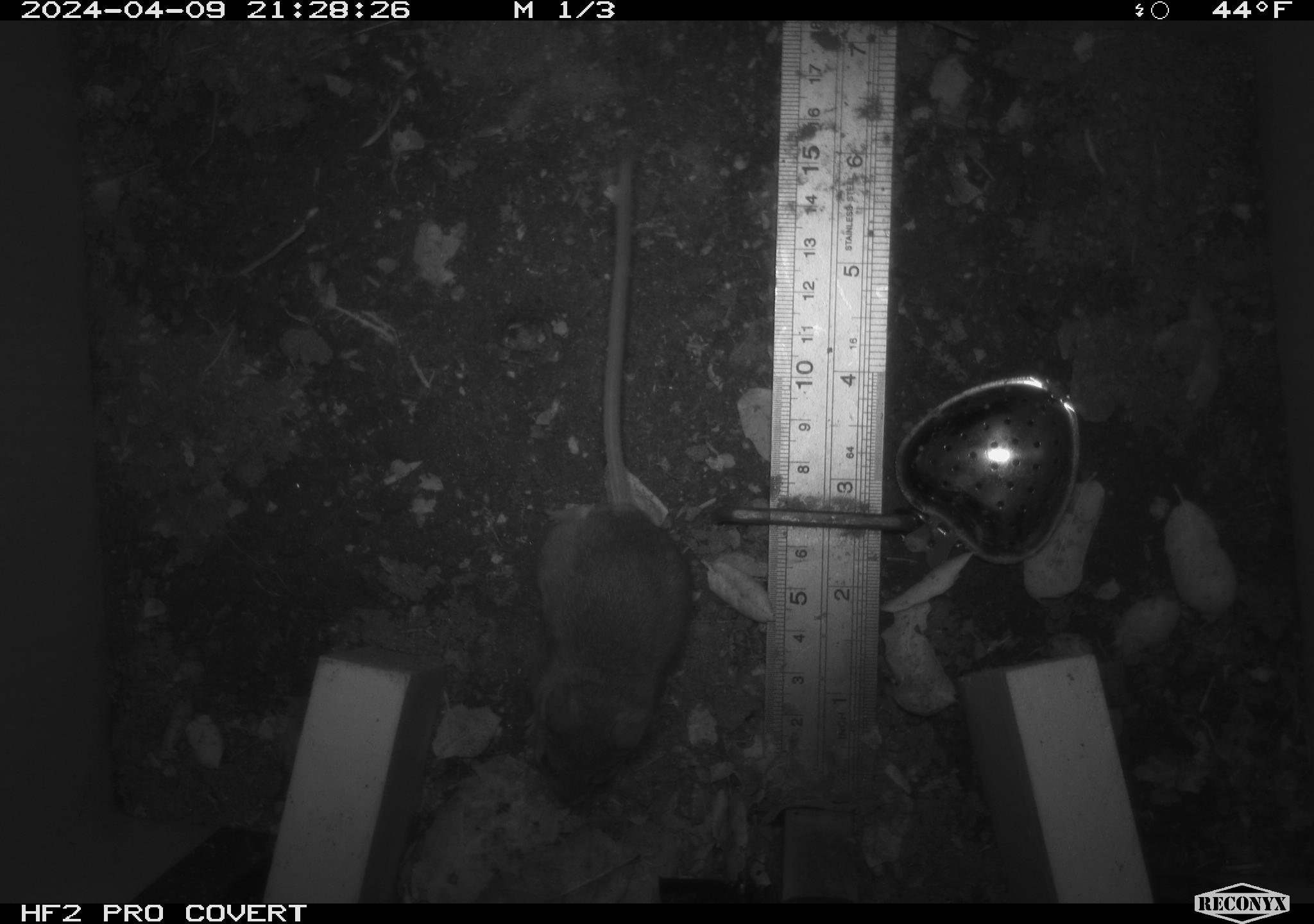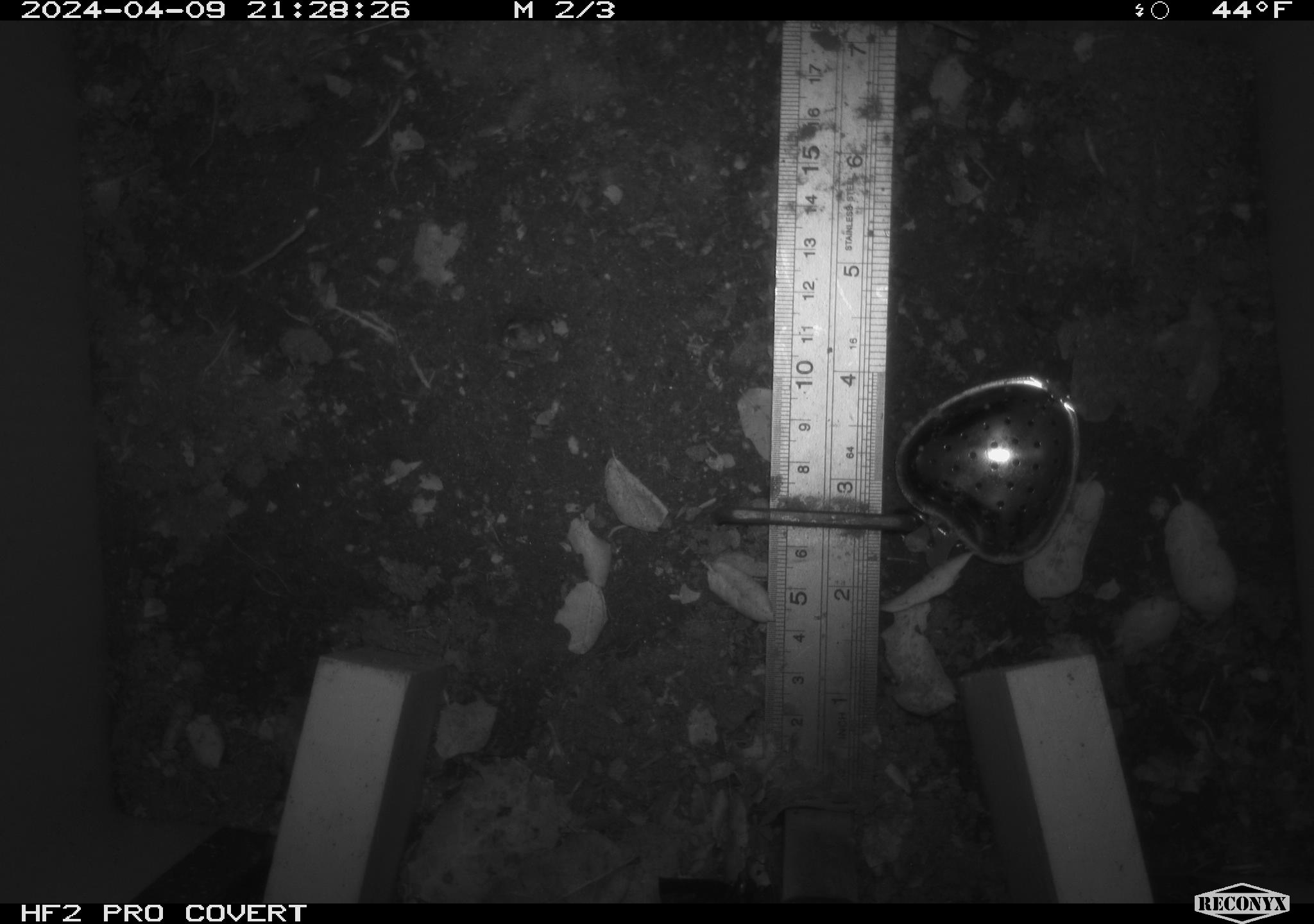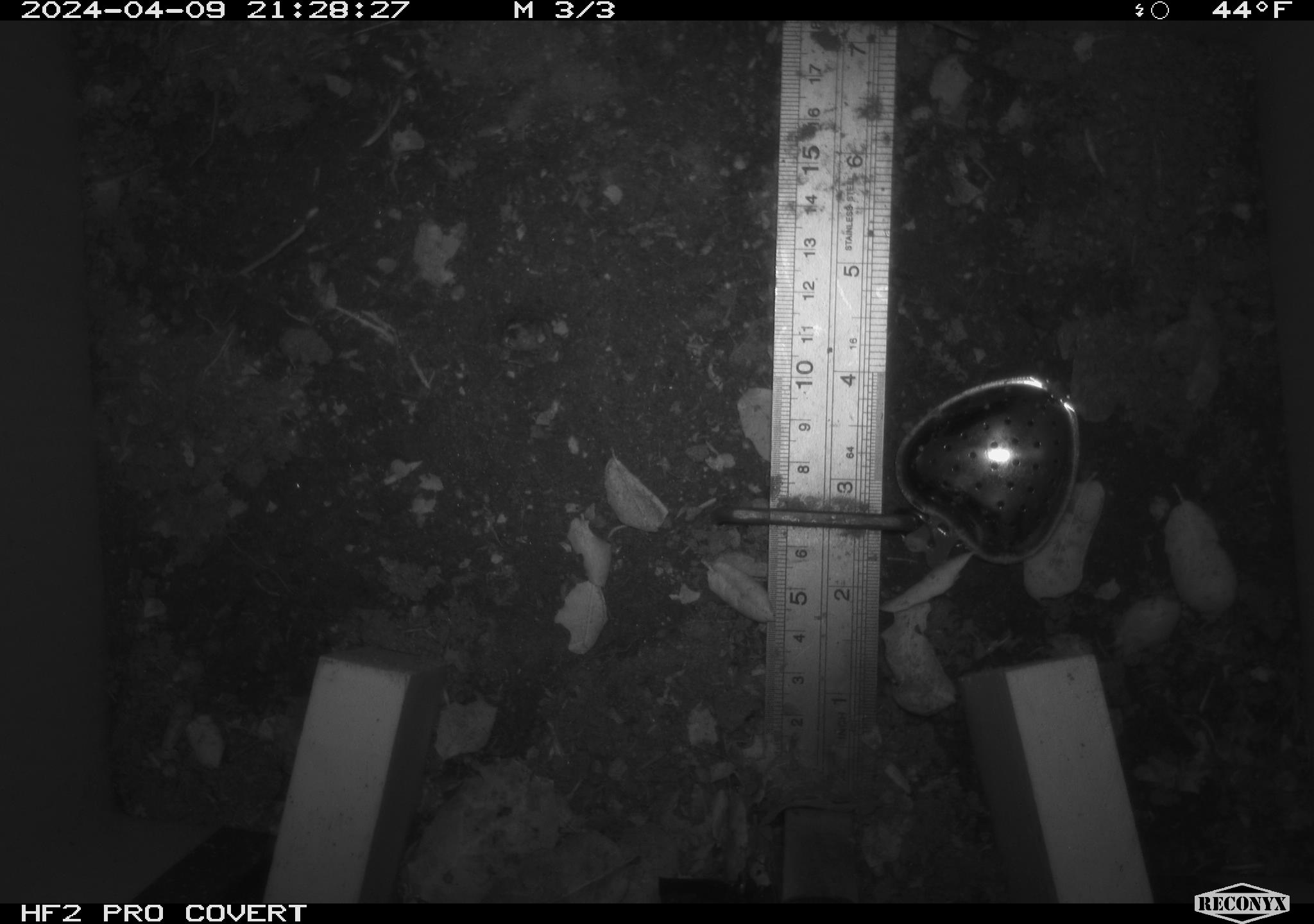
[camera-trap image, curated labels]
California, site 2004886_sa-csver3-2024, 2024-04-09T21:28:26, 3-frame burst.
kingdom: Animalia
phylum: Chordata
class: Mammalia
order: Rodentia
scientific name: Rodentia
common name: rodent